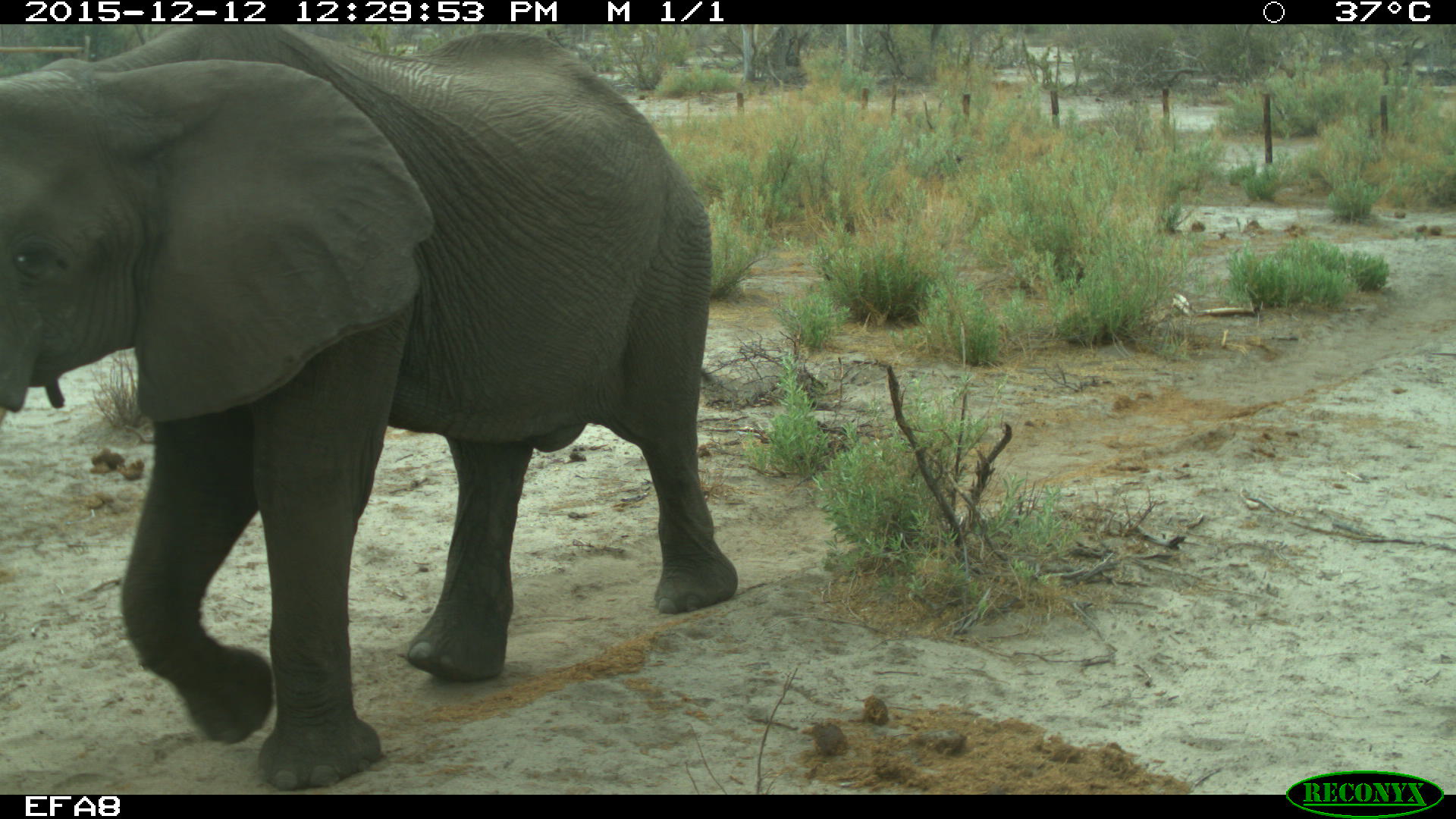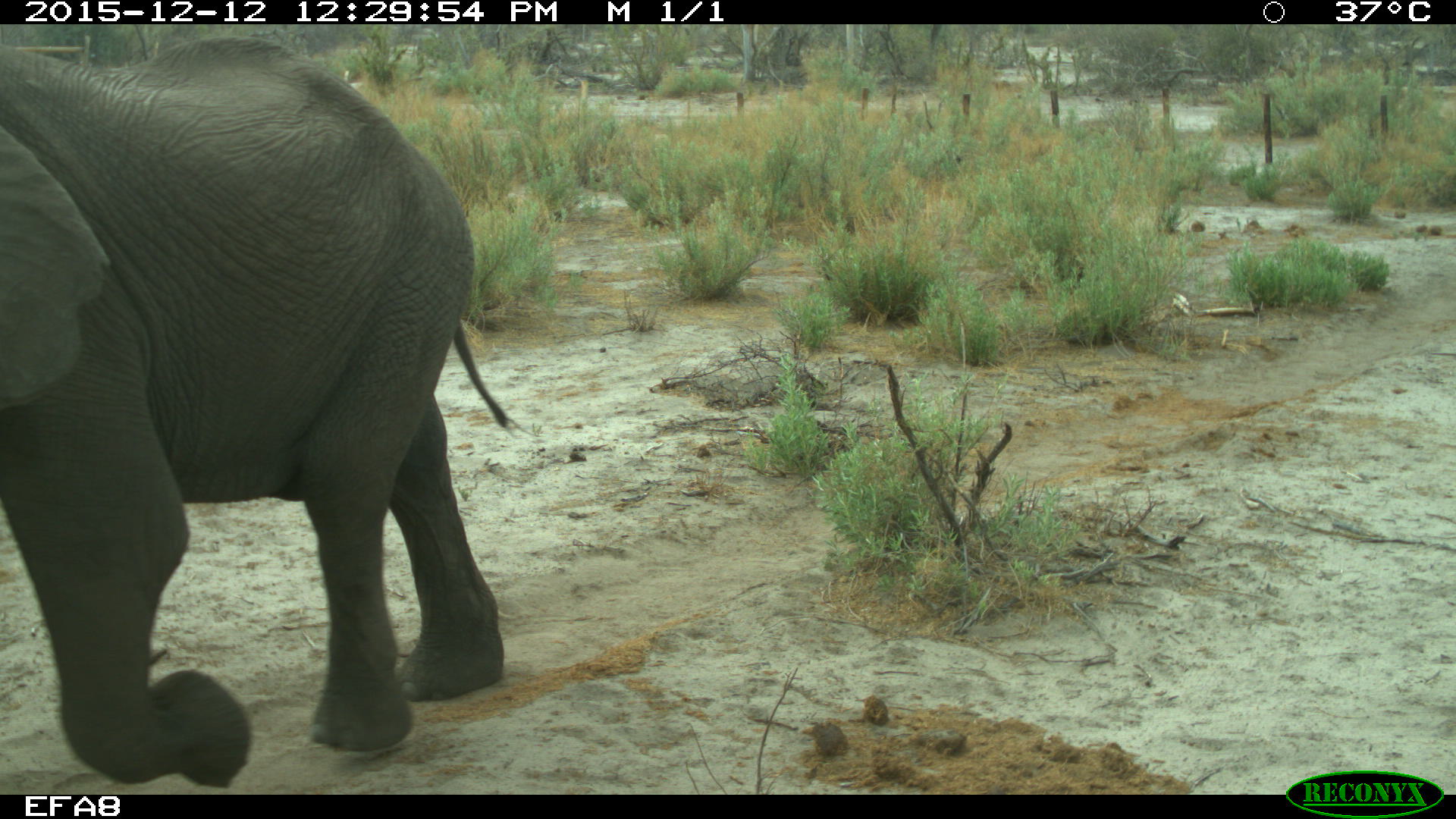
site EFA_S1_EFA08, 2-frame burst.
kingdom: Animalia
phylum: Chordata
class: Mammalia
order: Proboscidea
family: Elephantidae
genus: Loxodonta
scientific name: Loxodonta africana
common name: african bush elephant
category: elephant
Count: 1.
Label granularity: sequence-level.